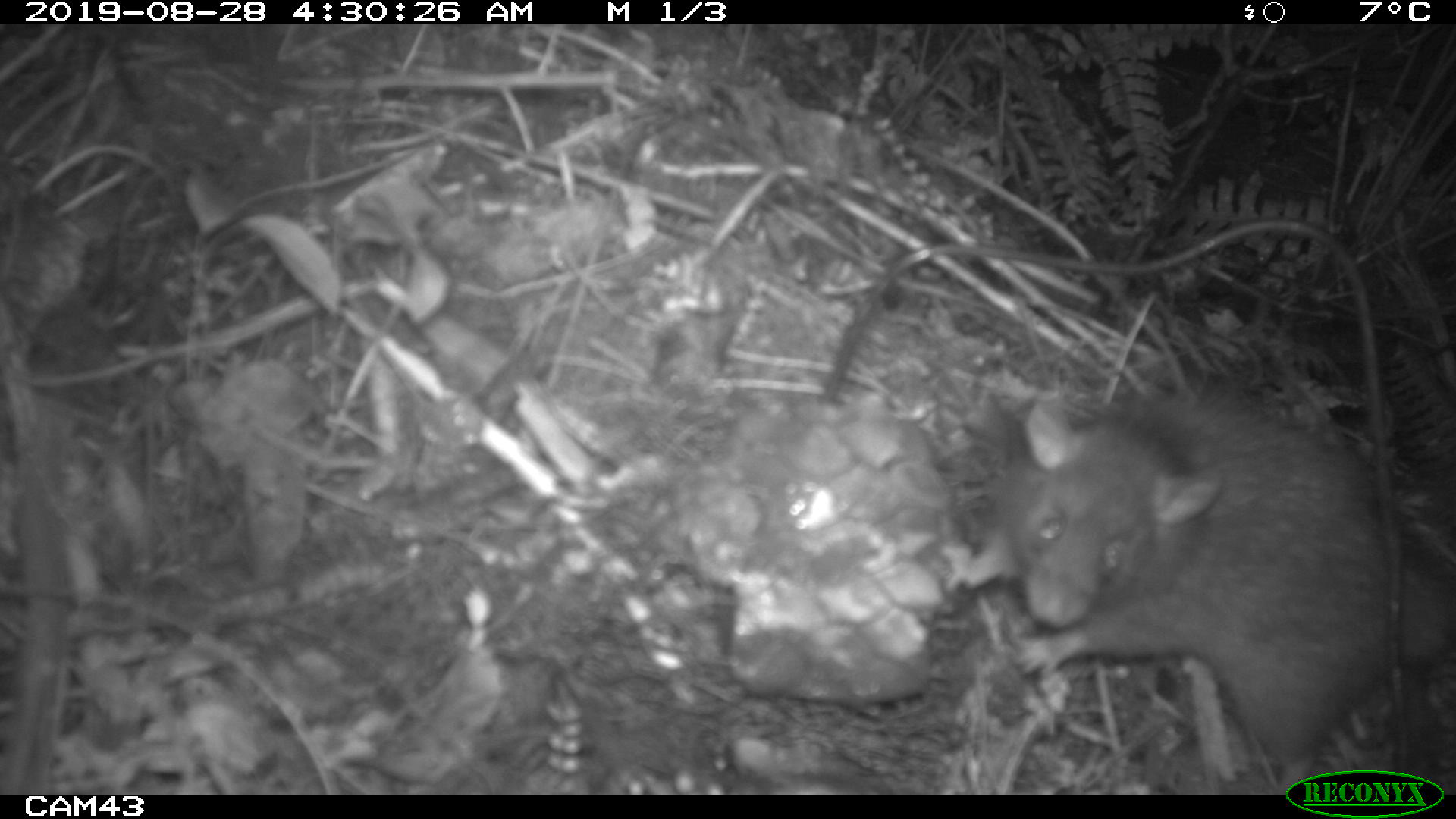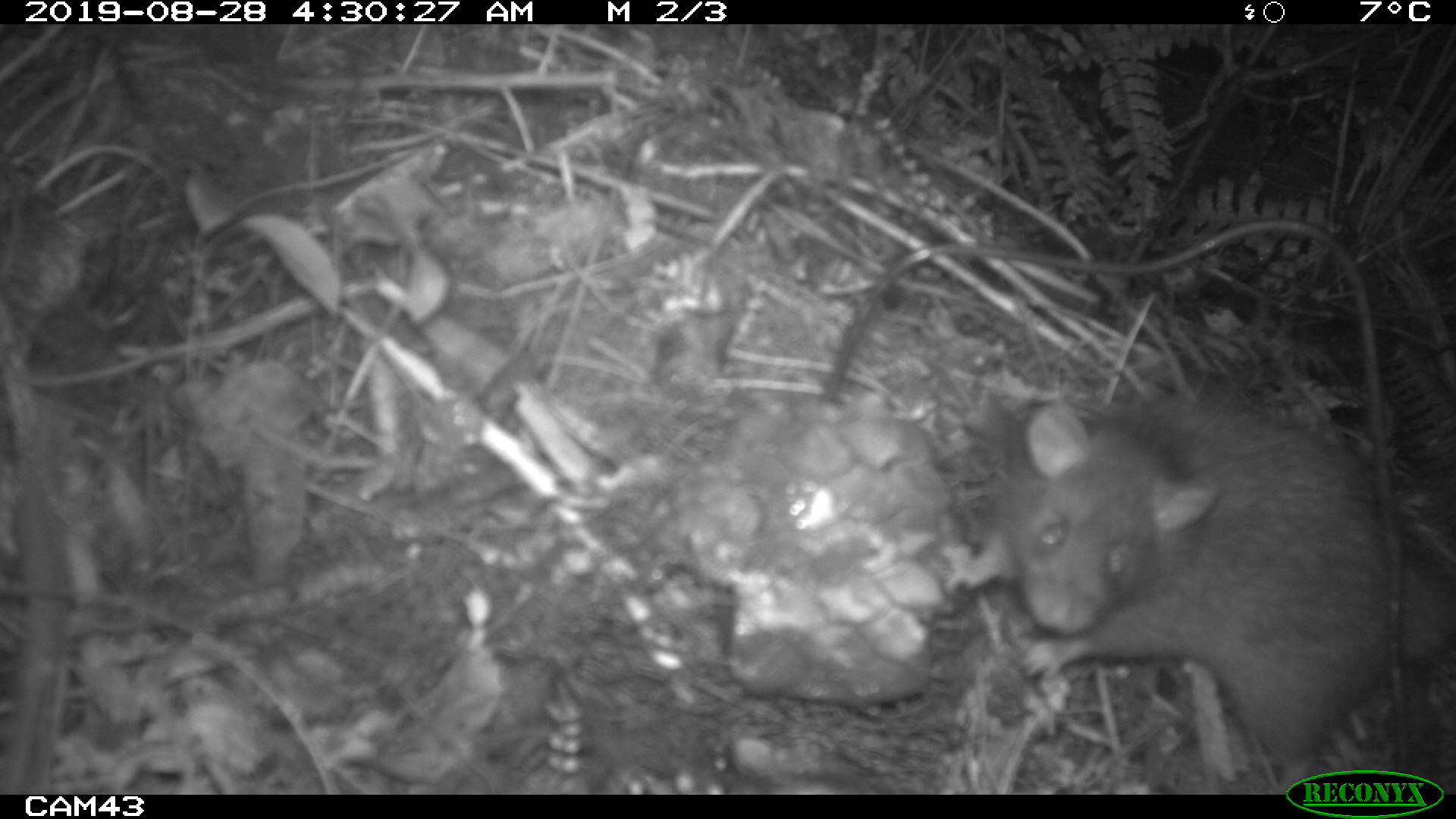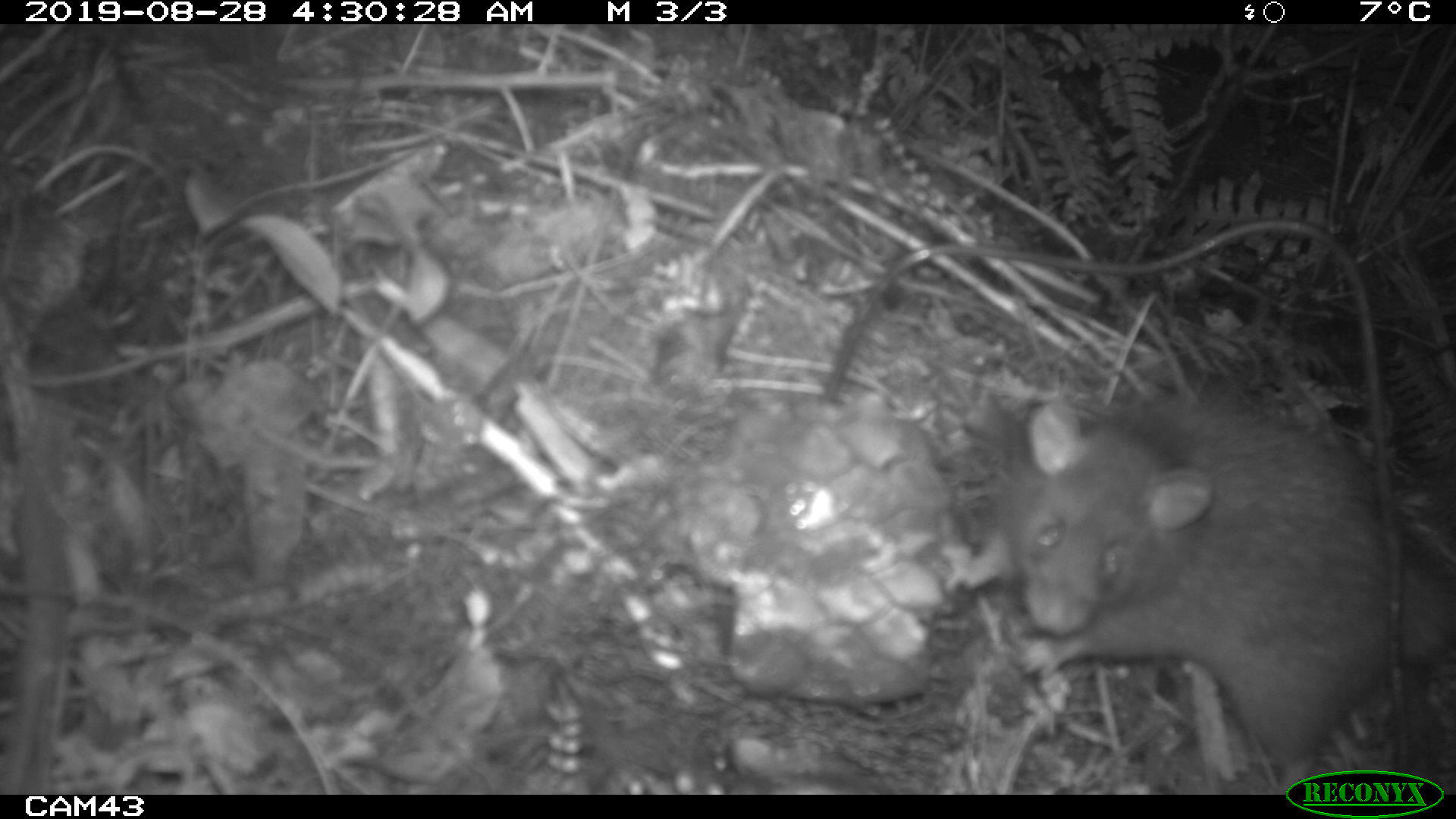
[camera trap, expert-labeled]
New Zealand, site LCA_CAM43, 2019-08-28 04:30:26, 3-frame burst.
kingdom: Animalia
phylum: Chordata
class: Mammalia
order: Rodentia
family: Muridae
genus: Rattus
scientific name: Rattus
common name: rat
Rat (Rattus).